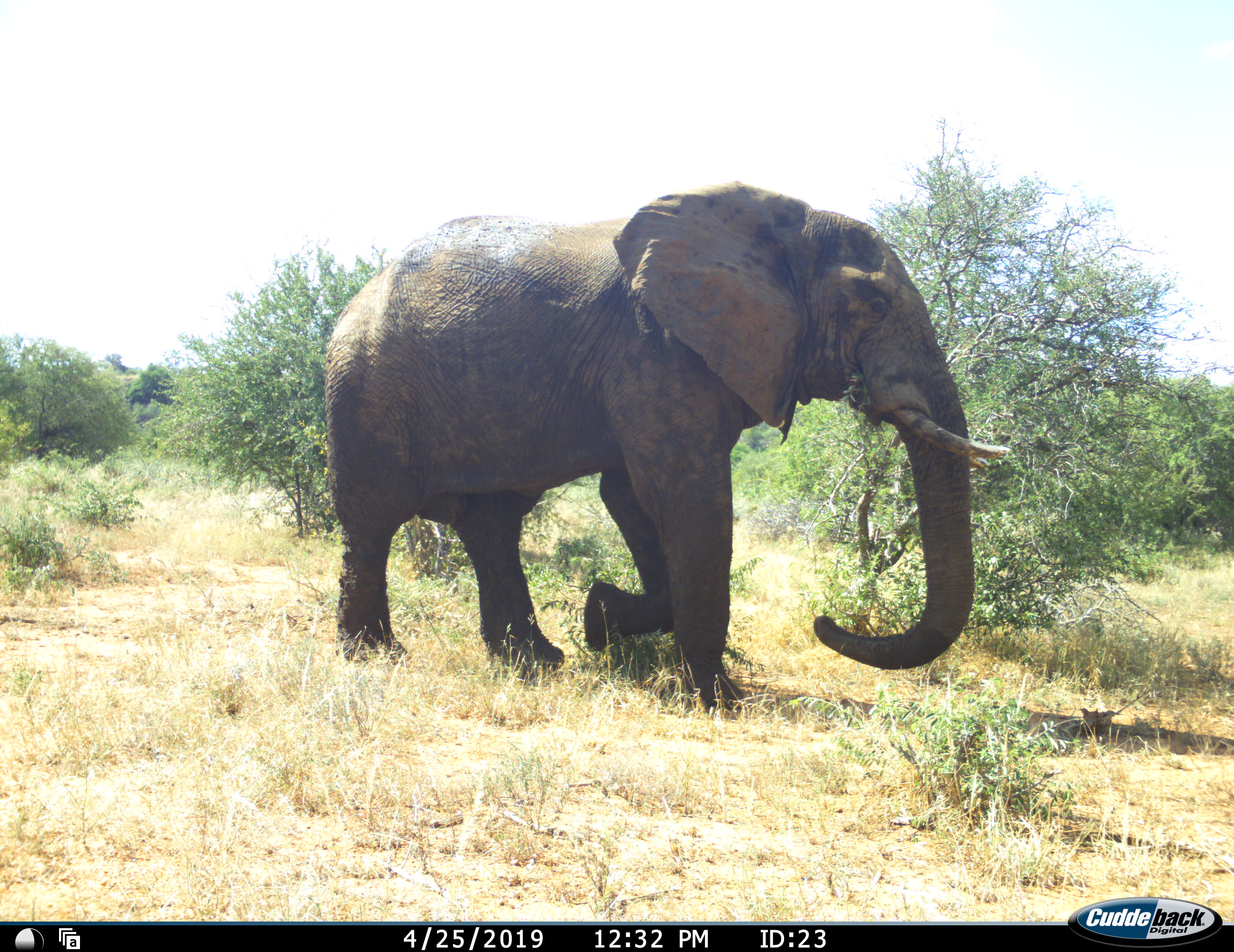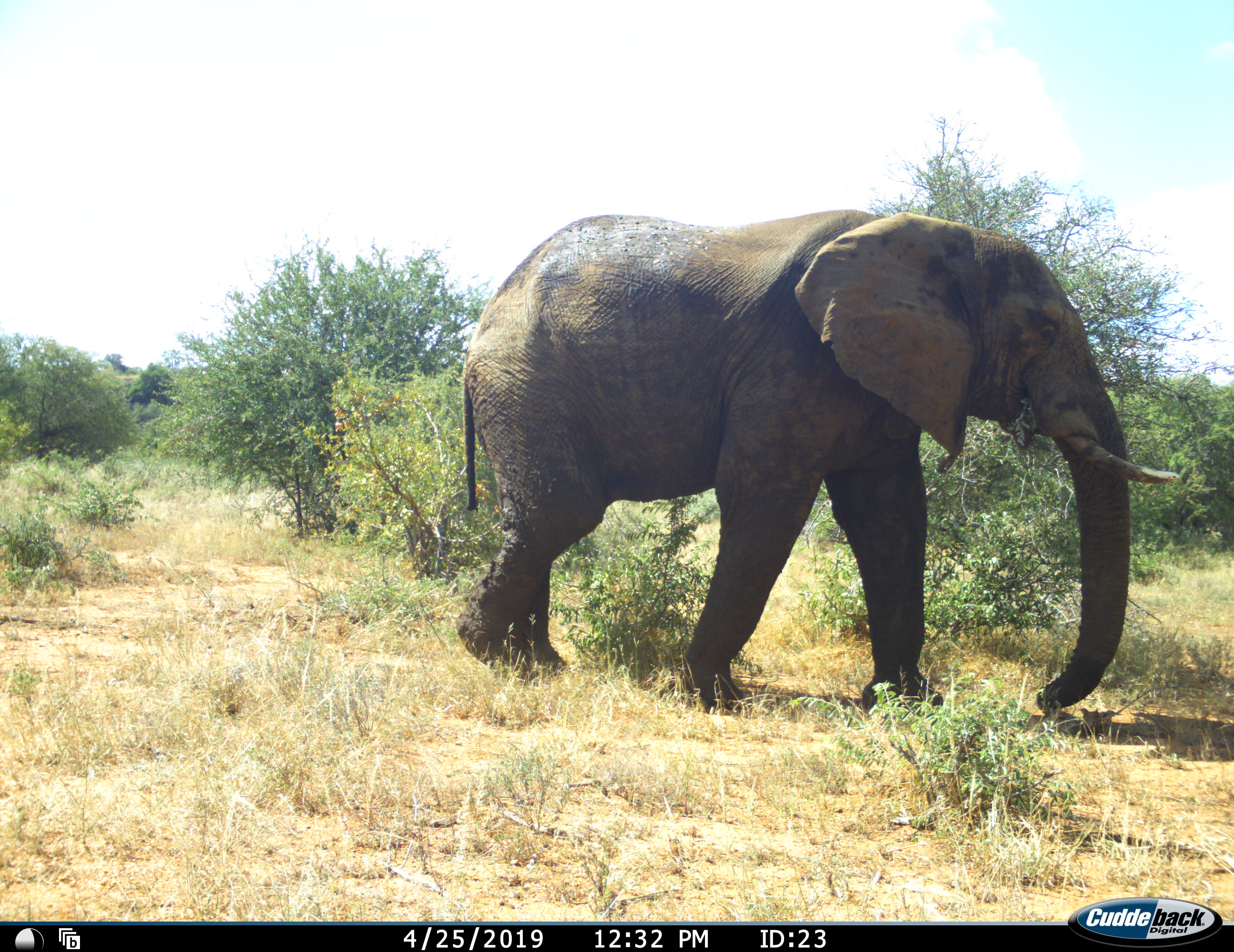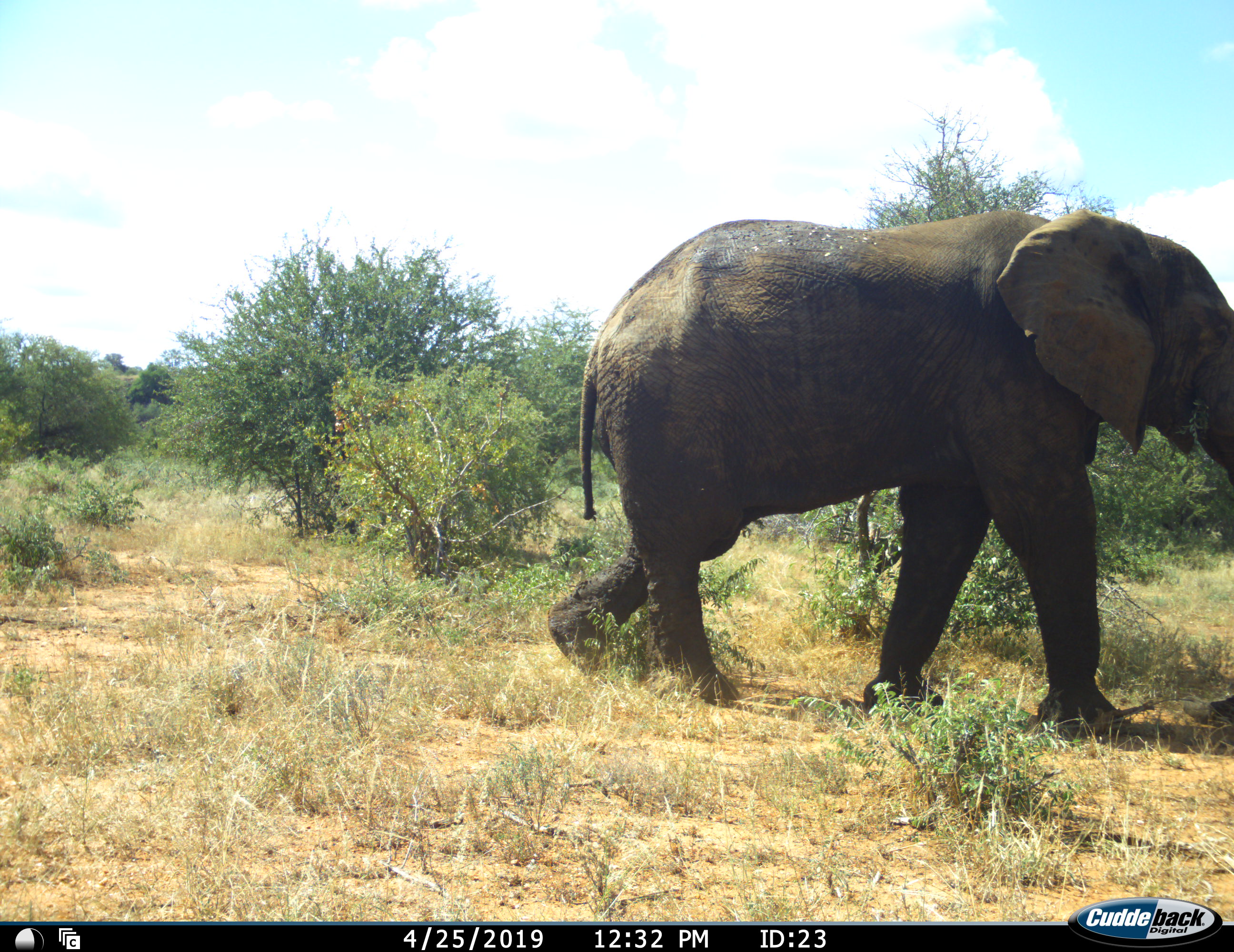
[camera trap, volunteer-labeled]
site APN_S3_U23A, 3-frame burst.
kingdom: Animalia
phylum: Chordata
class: Mammalia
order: Proboscidea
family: Elephantidae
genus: Loxodonta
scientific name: Loxodonta africana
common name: african bush elephant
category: elephant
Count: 1.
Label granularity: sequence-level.